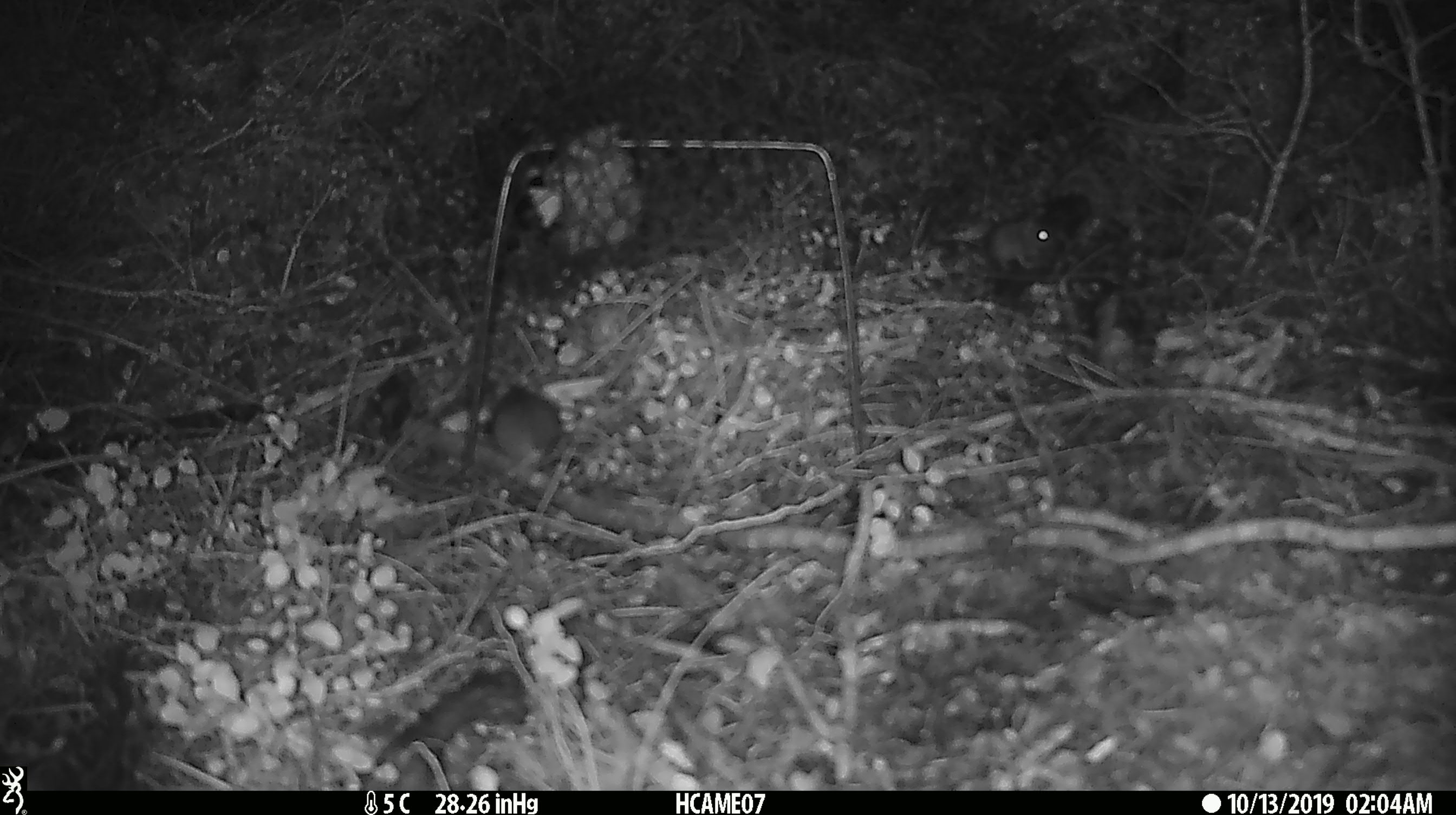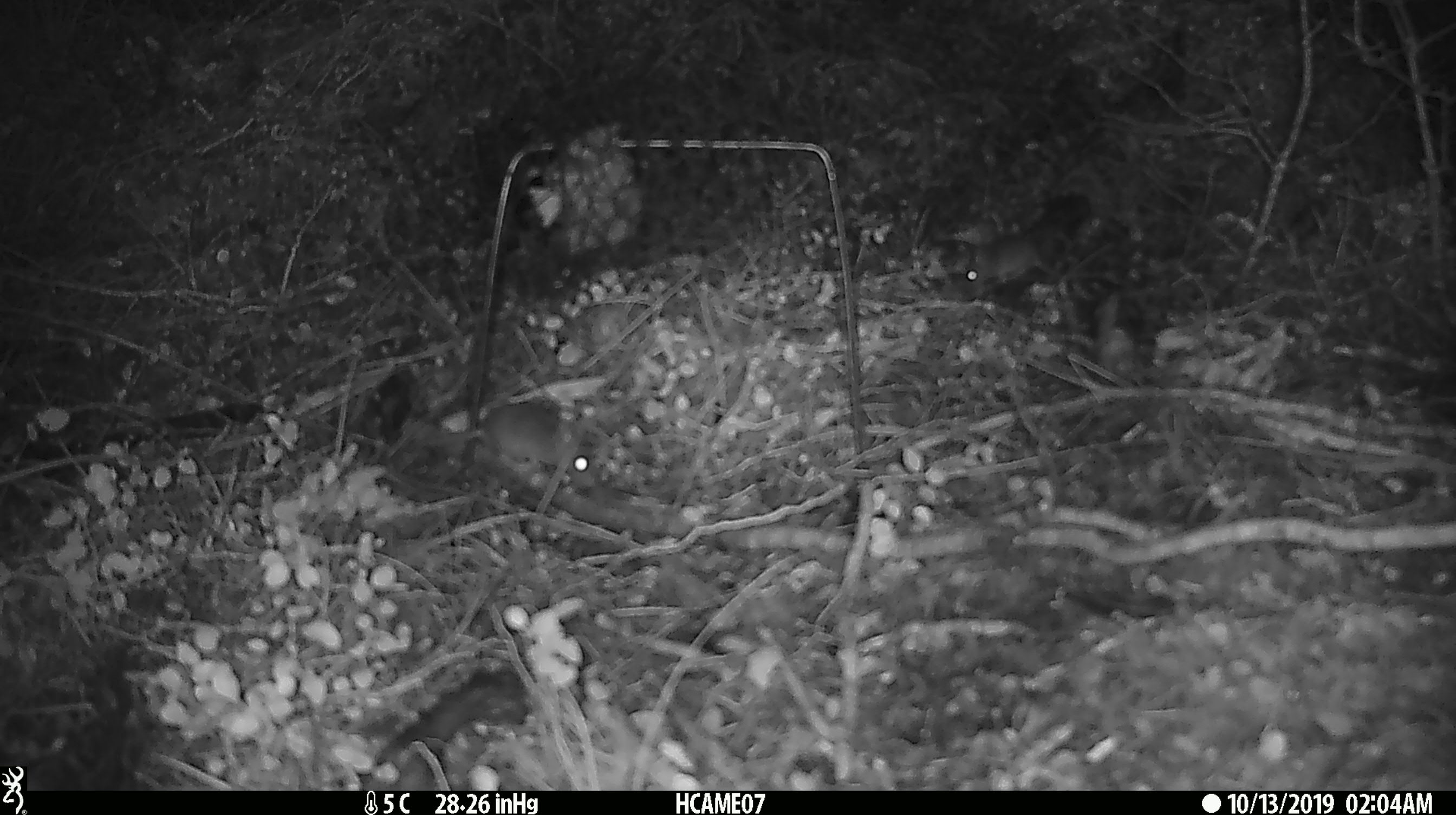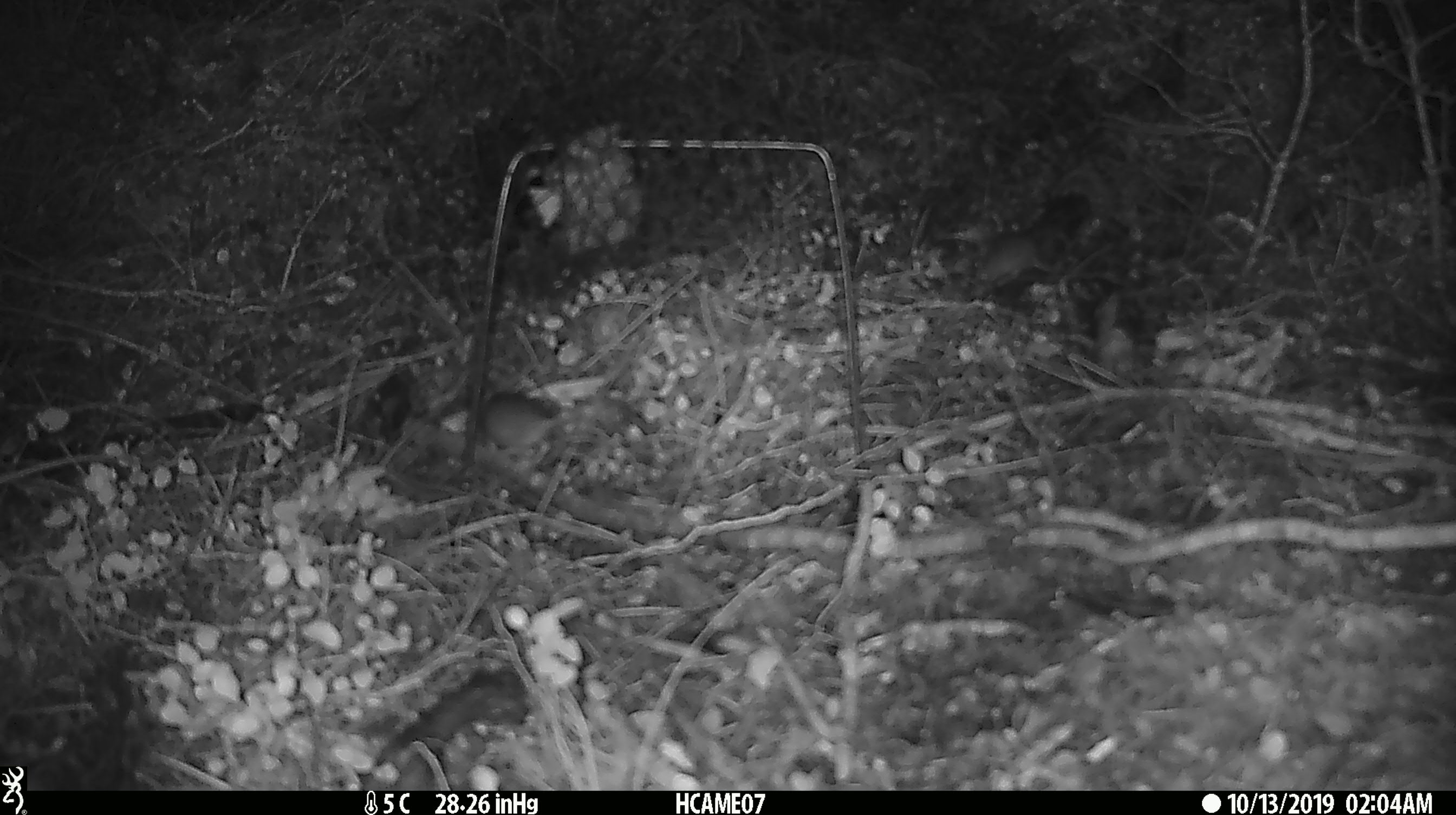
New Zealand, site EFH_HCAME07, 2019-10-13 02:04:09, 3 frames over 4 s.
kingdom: Animalia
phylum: Chordata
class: Mammalia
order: Rodentia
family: Muridae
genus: Mus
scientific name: Mus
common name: mouse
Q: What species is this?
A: Mouse (Mus).